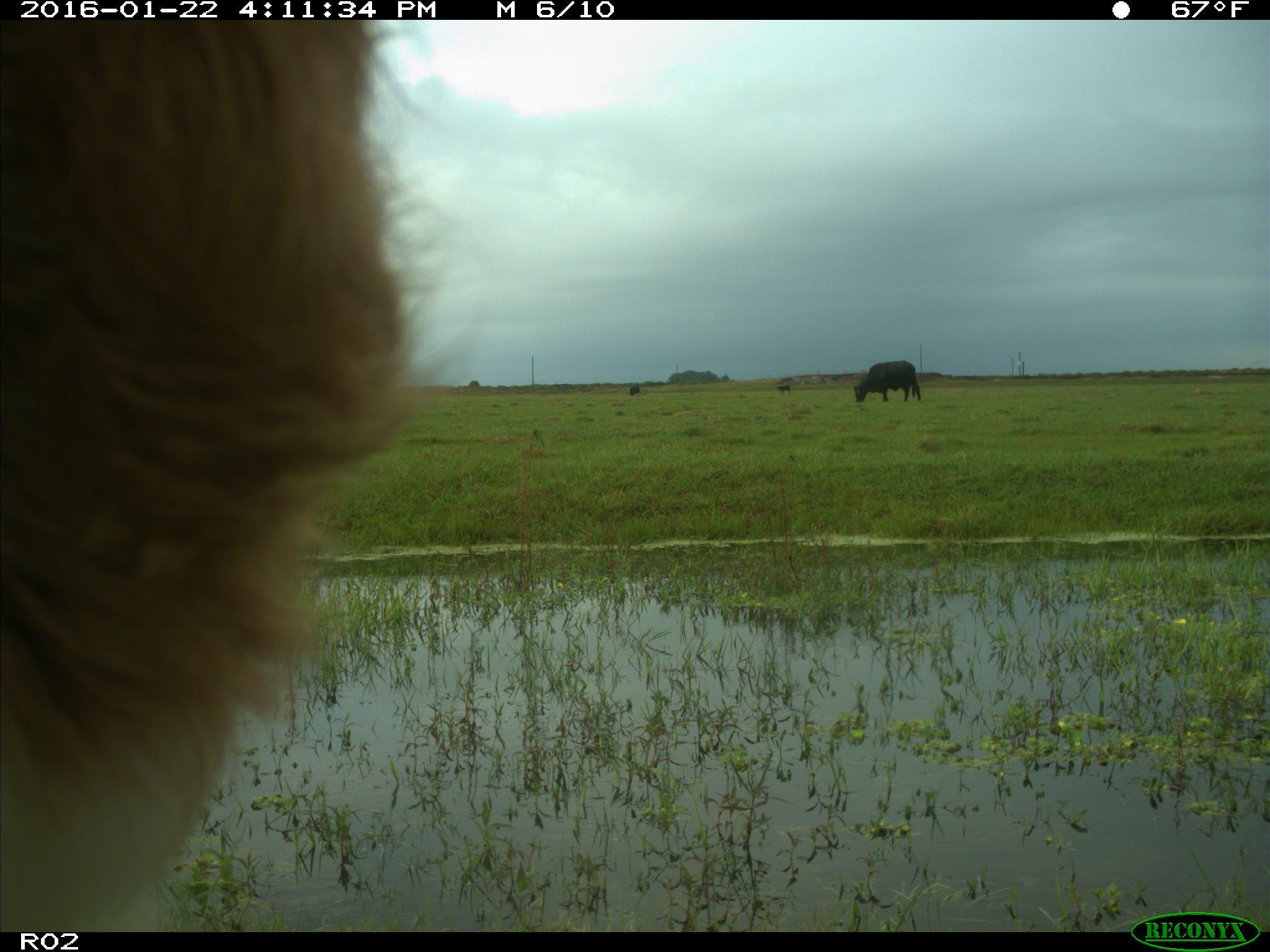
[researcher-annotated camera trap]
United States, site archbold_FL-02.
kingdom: Animalia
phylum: Chordata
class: Mammalia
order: Artiodactyla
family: Bovidae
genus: Bos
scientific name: Bos taurus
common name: domestic cow